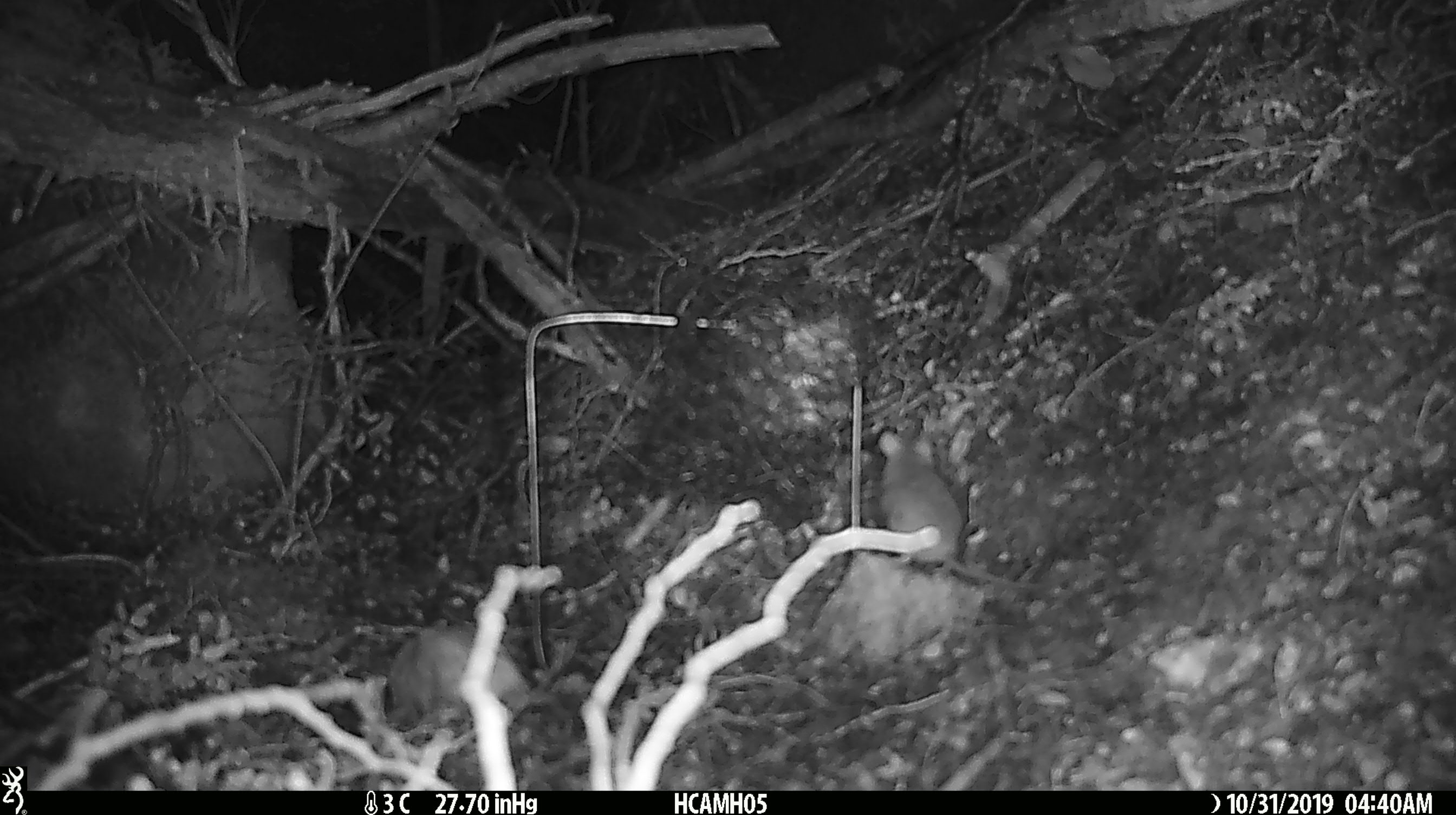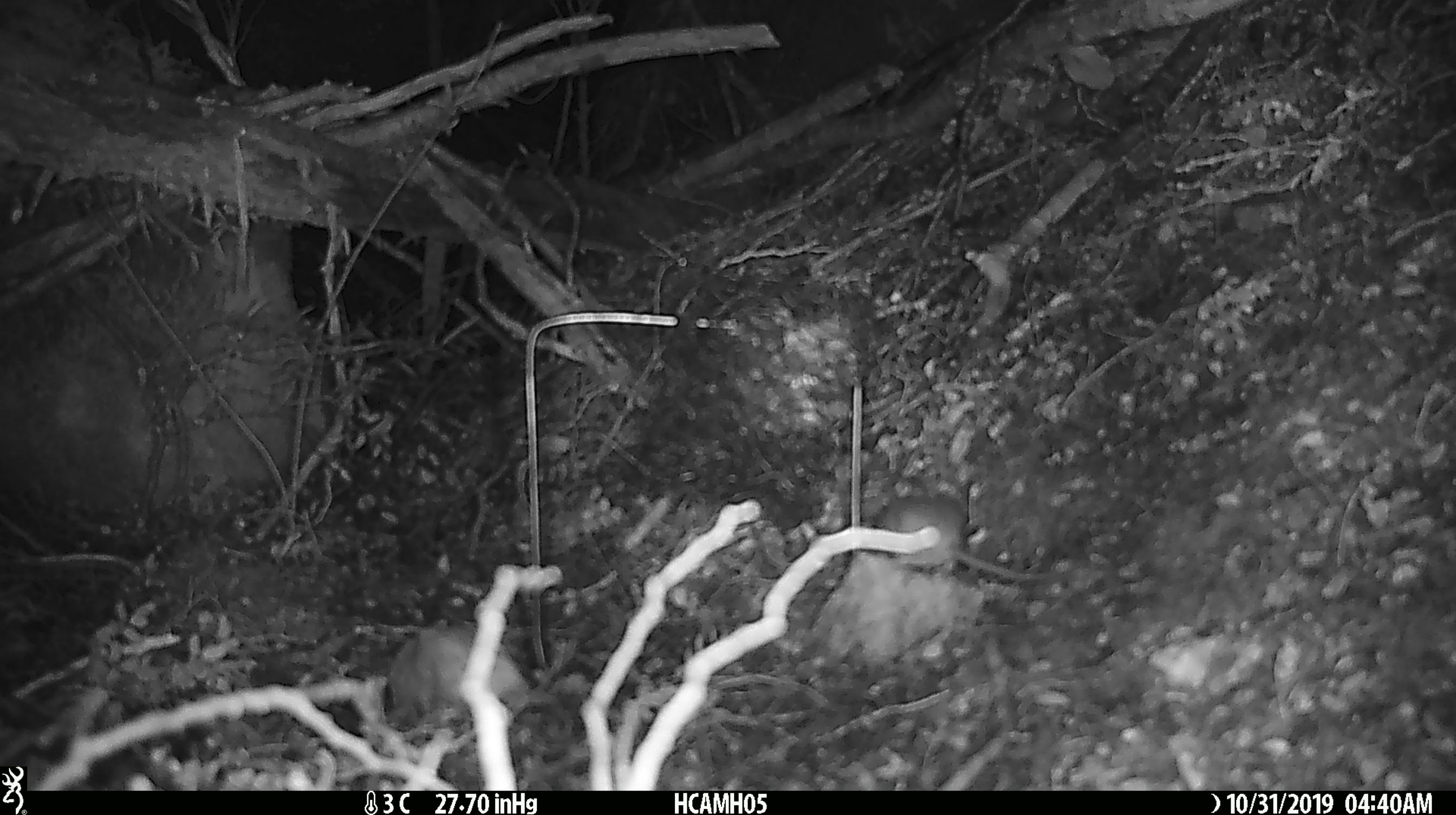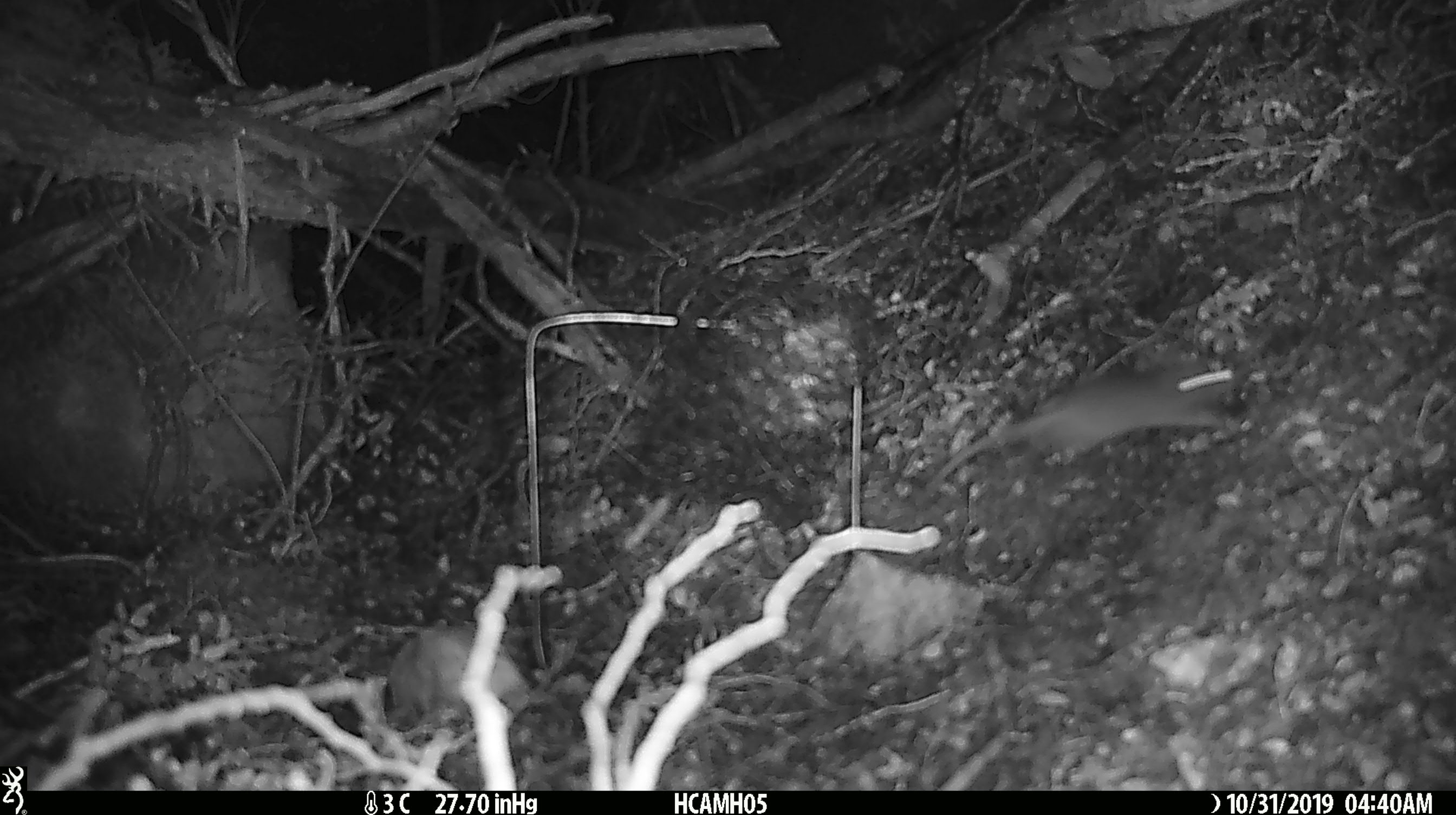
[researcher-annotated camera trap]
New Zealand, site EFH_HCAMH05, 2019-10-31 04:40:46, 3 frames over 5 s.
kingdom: Animalia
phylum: Chordata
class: Mammalia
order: Rodentia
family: Muridae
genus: Mus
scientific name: Mus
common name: mouse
Mouse (Mus).